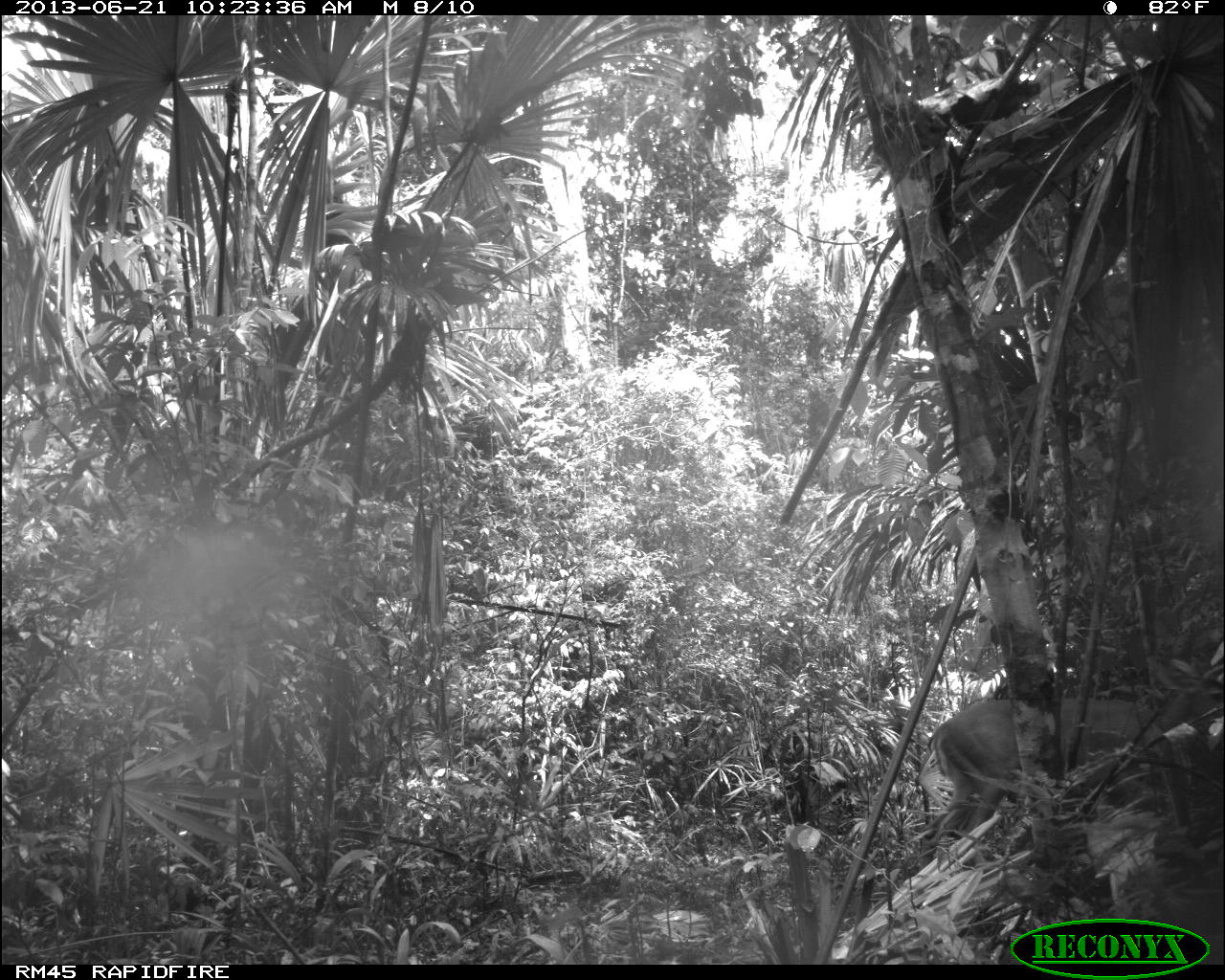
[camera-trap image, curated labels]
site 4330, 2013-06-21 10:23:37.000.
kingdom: Animalia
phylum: Chordata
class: Mammalia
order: Artiodactyla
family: Cervidae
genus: Odocoileus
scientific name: Odocoileus virginianus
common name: white-tailed deer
Odocoileus virginianus (white-tailed deer), count 1, sex female.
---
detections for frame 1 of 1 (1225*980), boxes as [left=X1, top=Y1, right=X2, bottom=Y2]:
odocoileus virginianus: [left=924, top=659, right=1222, bottom=863]